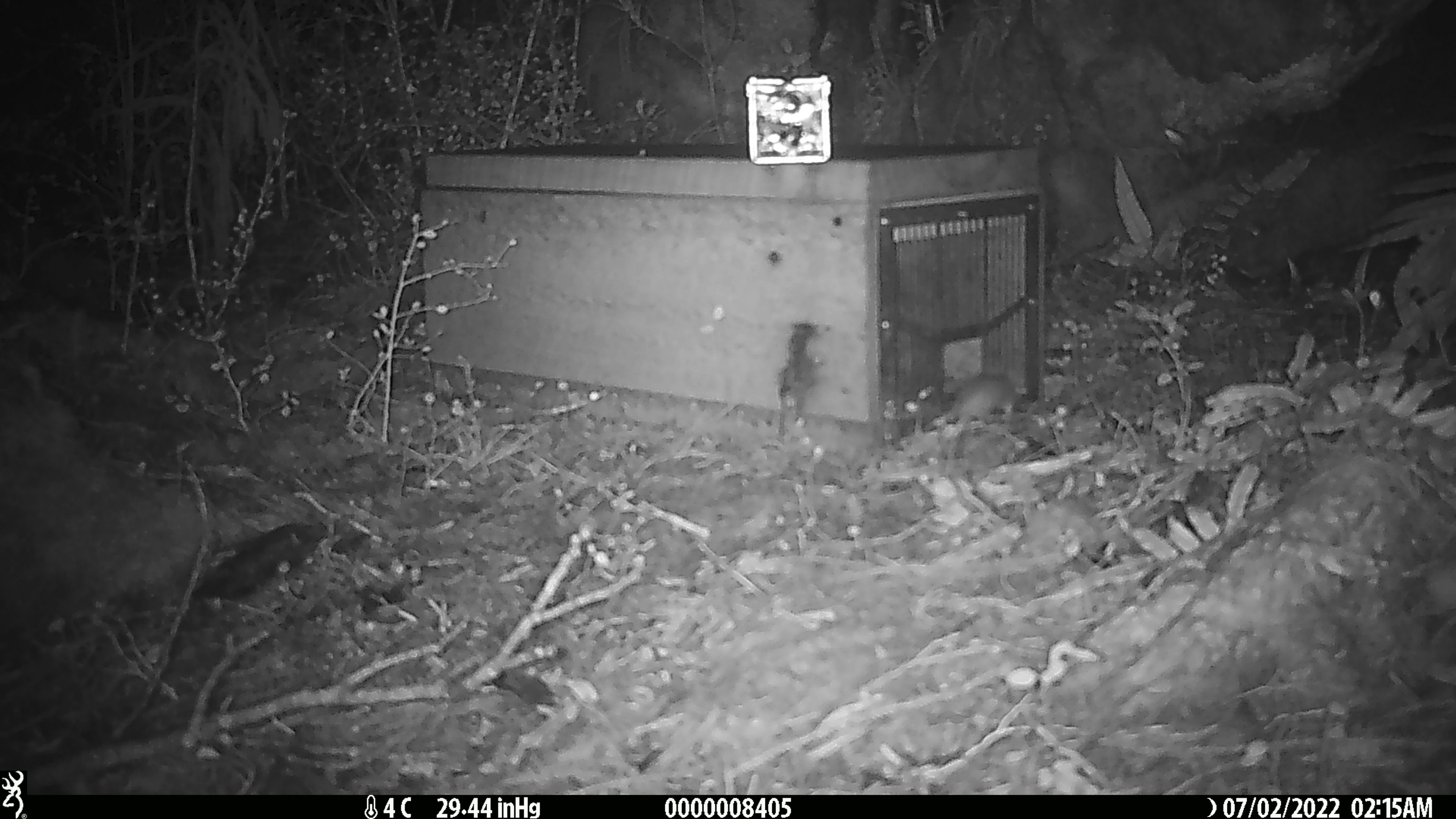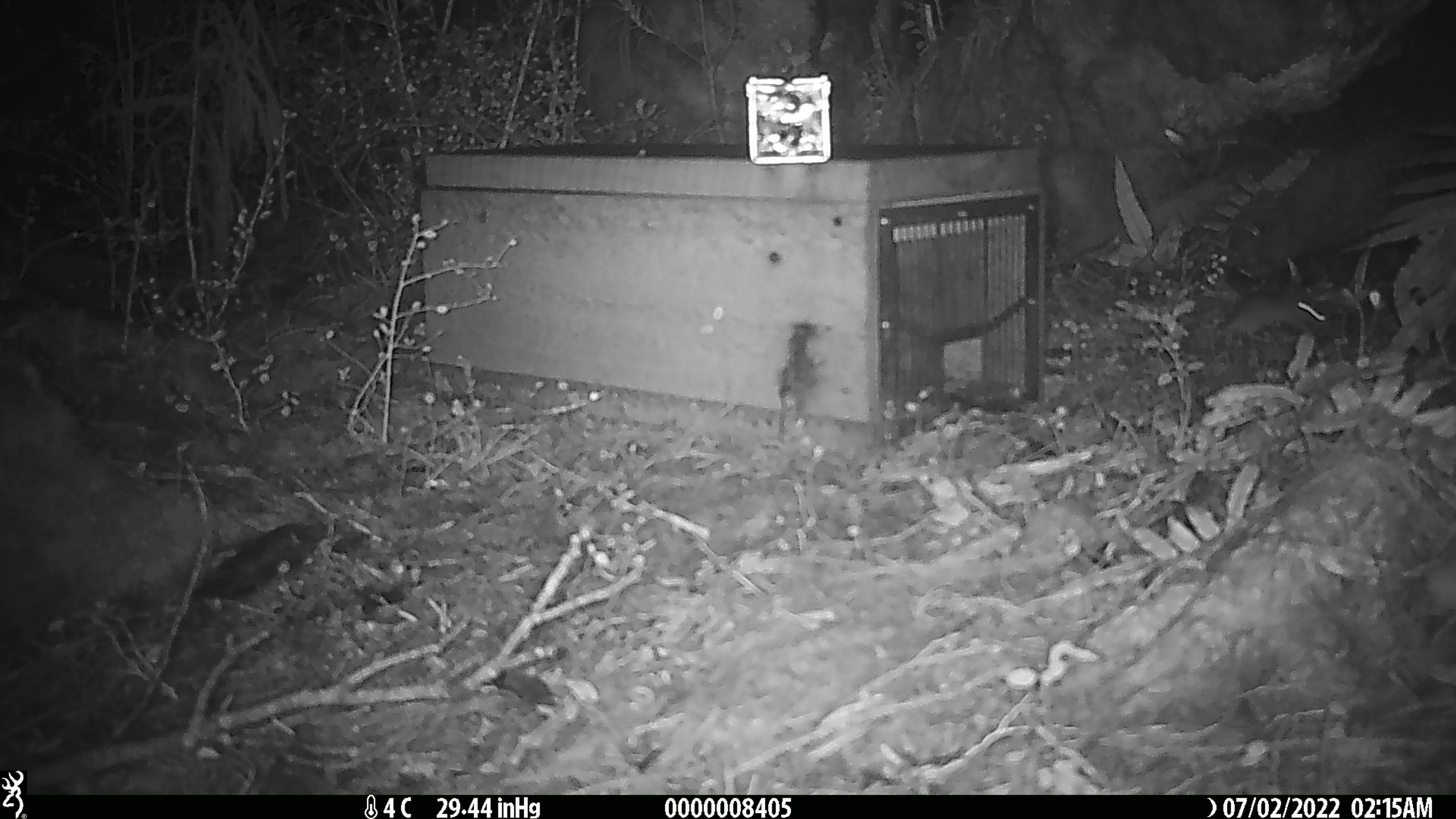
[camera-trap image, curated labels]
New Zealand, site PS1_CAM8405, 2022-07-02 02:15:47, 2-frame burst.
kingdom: Animalia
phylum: Chordata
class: Mammalia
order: Rodentia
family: Muridae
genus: Mus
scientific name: Mus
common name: mouse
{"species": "mouse (Mus)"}